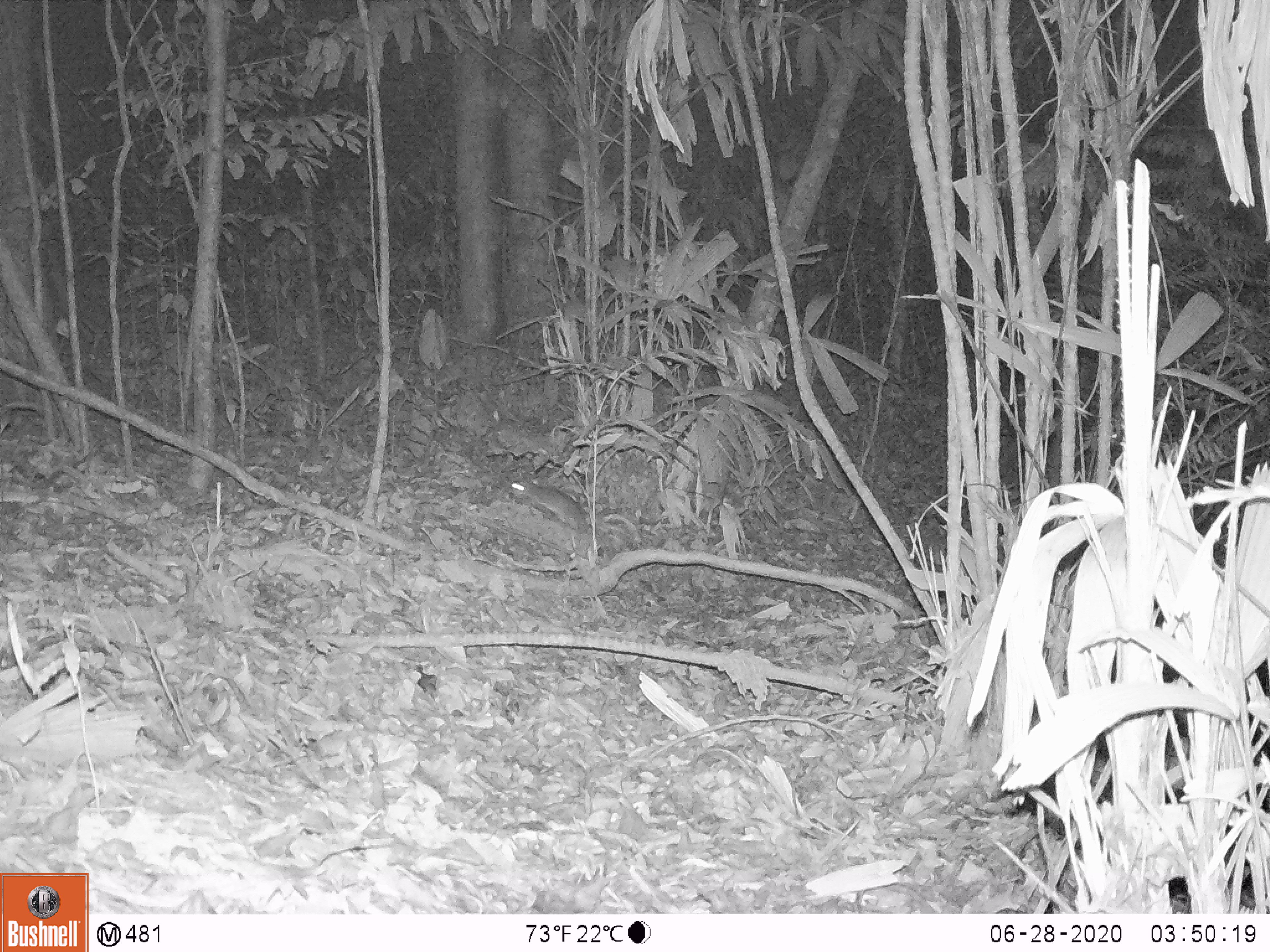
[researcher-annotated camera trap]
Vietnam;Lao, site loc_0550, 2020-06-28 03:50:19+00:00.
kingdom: Animalia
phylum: Chordata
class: Mammalia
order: Rodentia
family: Muridae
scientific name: Muridae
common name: old-world mice and rats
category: unidentified murid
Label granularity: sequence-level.